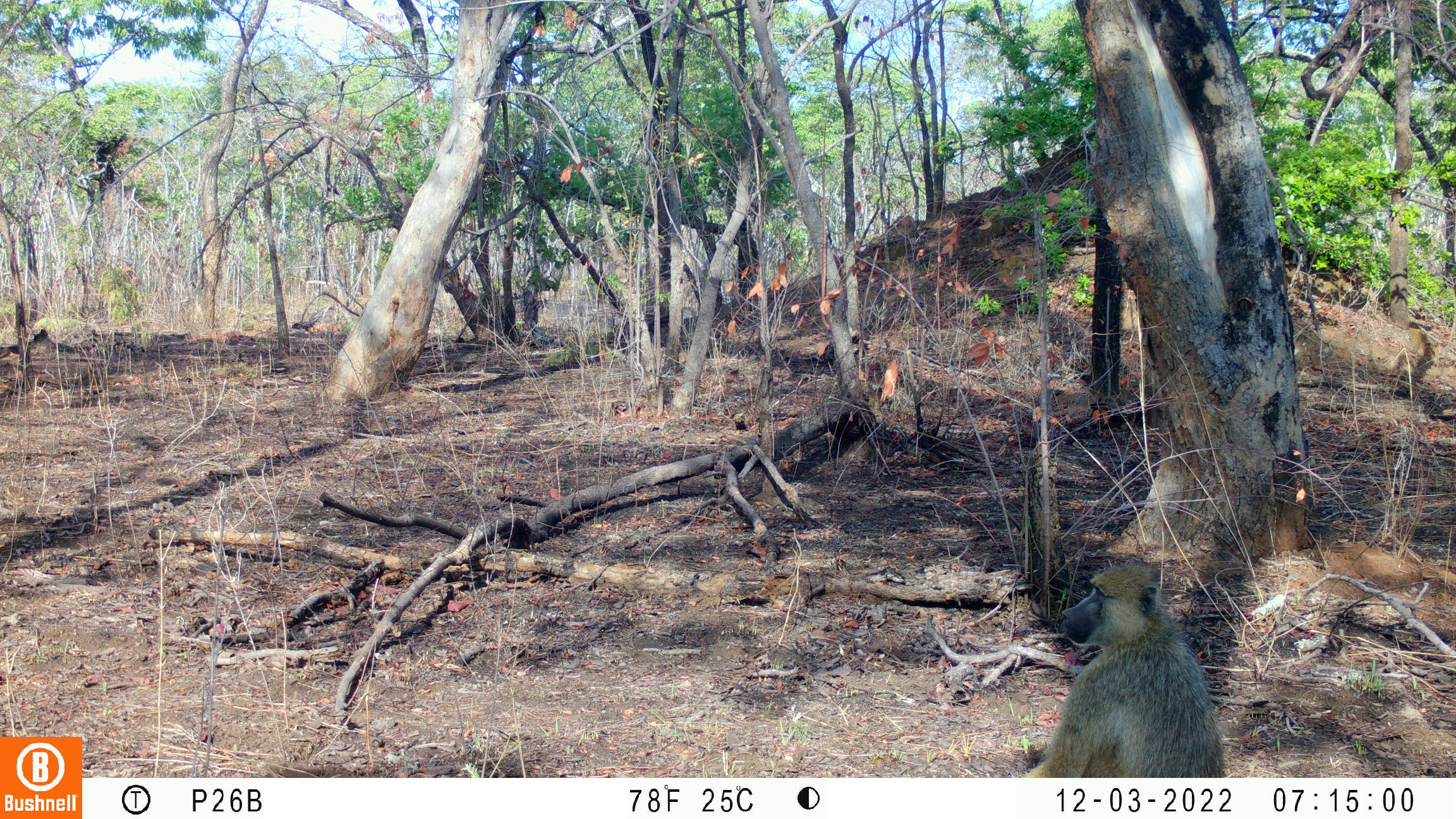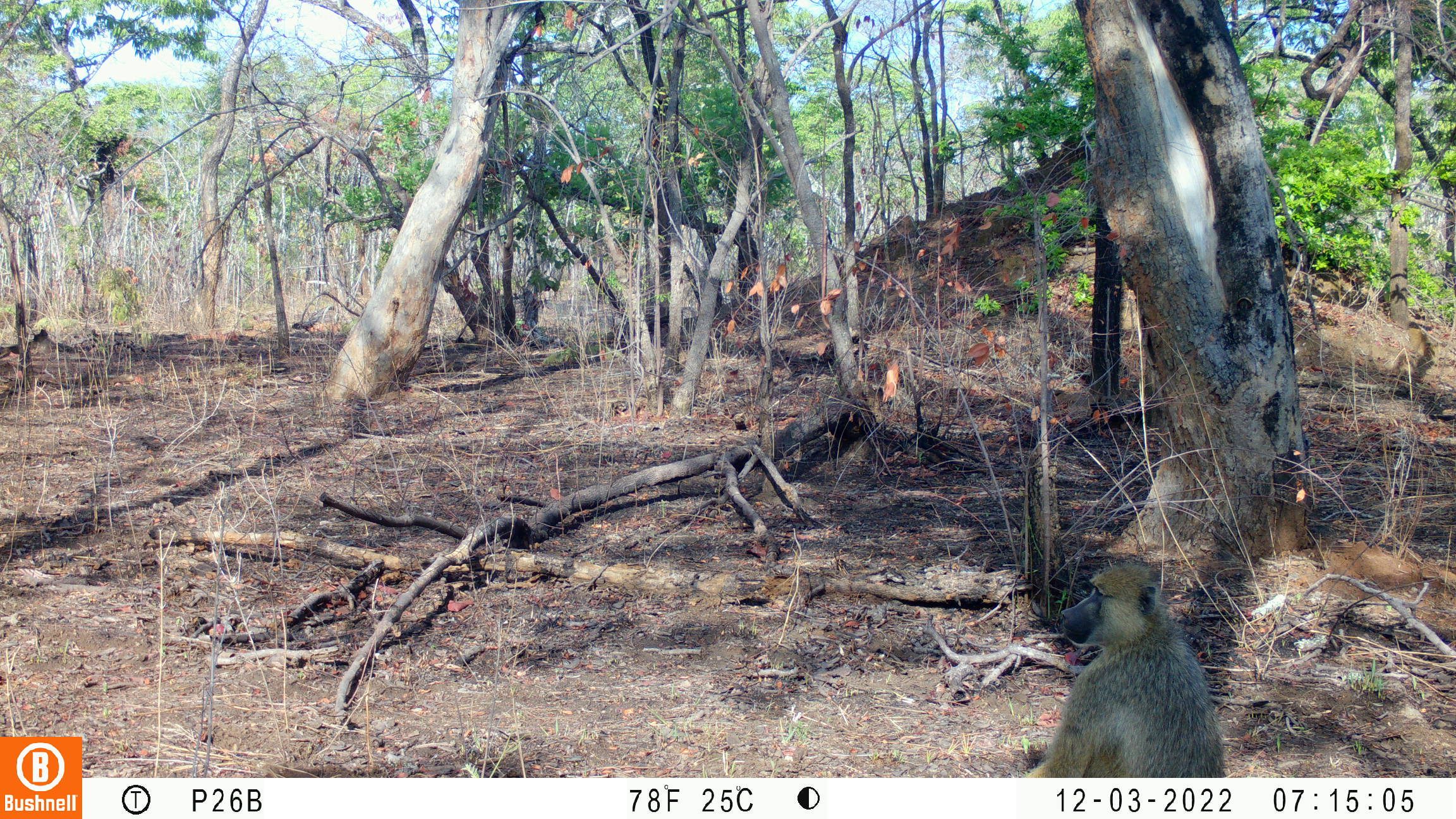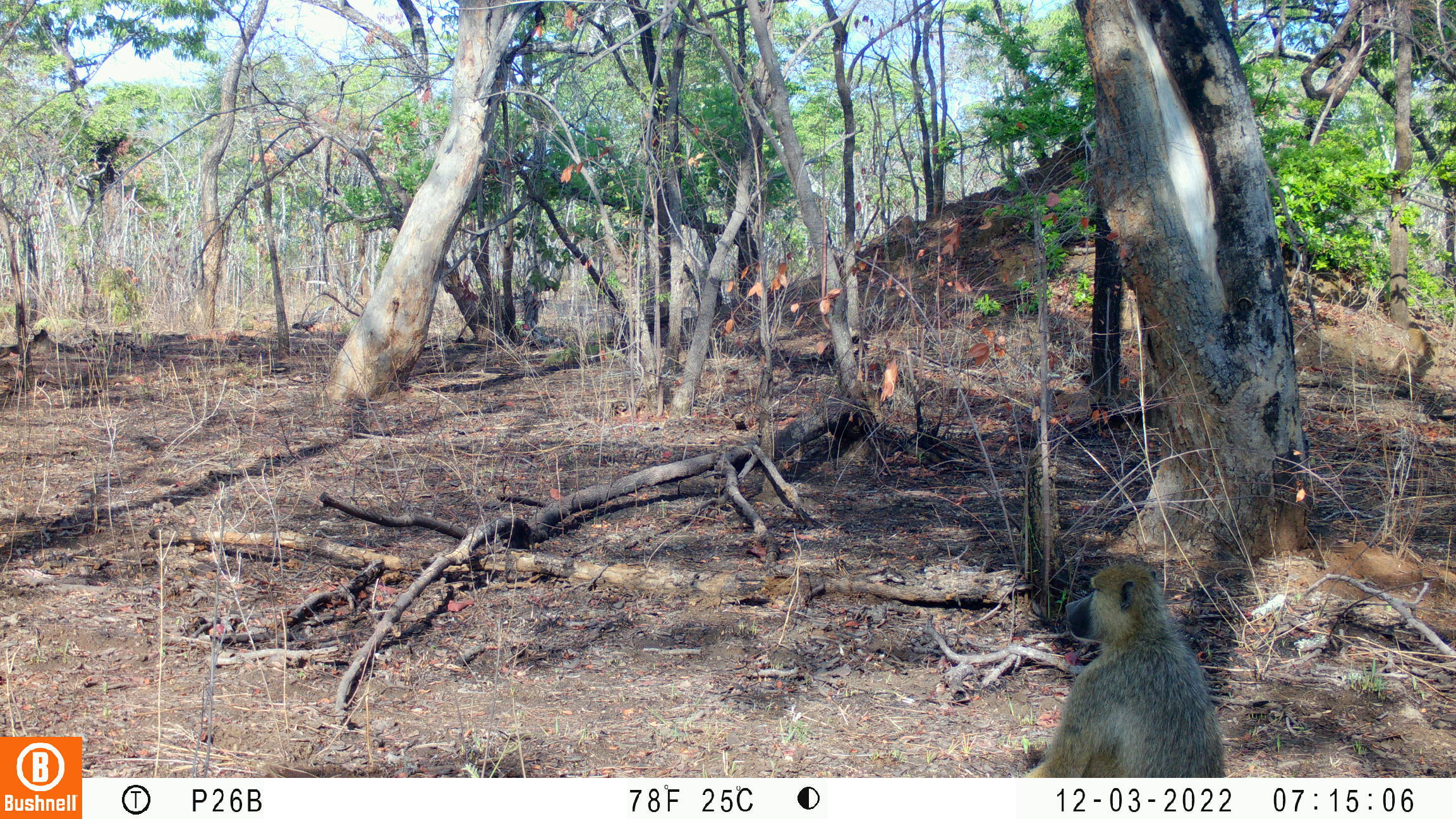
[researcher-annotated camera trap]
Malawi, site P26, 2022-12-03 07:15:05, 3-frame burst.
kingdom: Animalia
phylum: Chordata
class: Mammalia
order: Primates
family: Cercopithecidae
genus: Papio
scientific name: Papio cynocephalus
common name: yellow baboon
Yellow baboon (Papio cynocephalus), count 1.